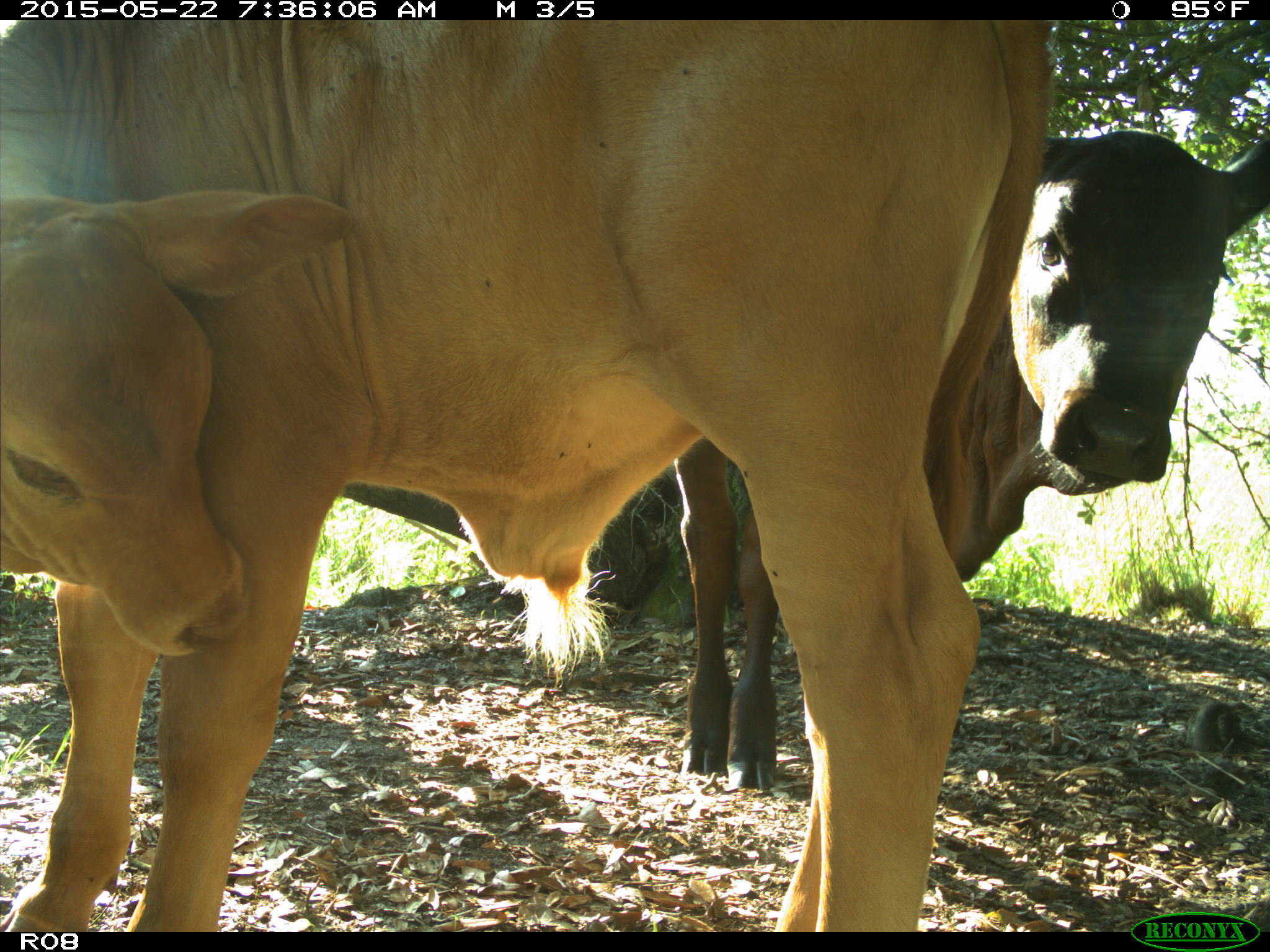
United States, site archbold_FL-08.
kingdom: Animalia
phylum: Chordata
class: Mammalia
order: Artiodactyla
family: Bovidae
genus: Bos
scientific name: Bos taurus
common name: domestic cow